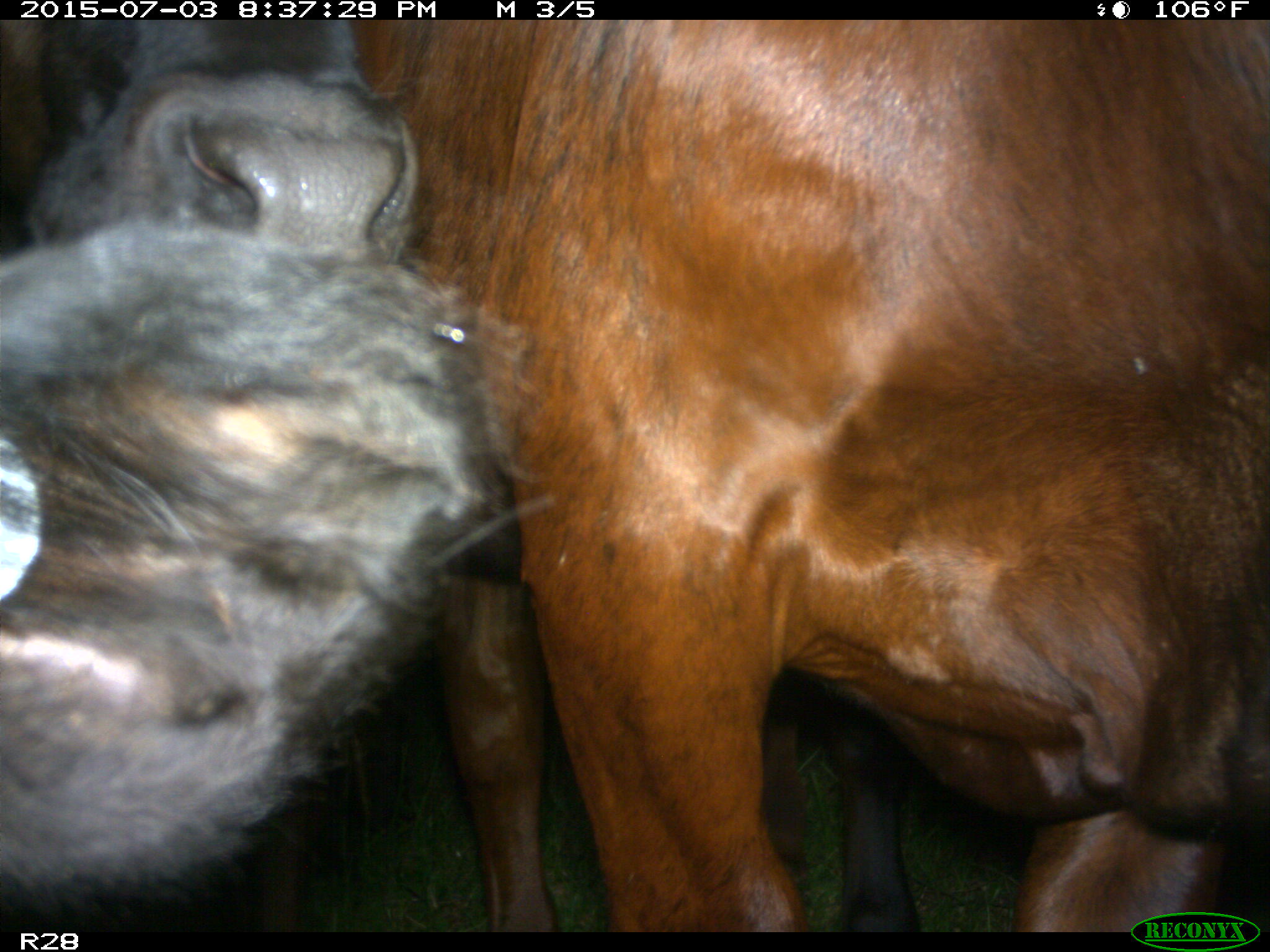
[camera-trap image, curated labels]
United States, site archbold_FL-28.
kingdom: Animalia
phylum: Chordata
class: Mammalia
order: Artiodactyla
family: Bovidae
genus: Bos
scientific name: Bos taurus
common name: domestic cow